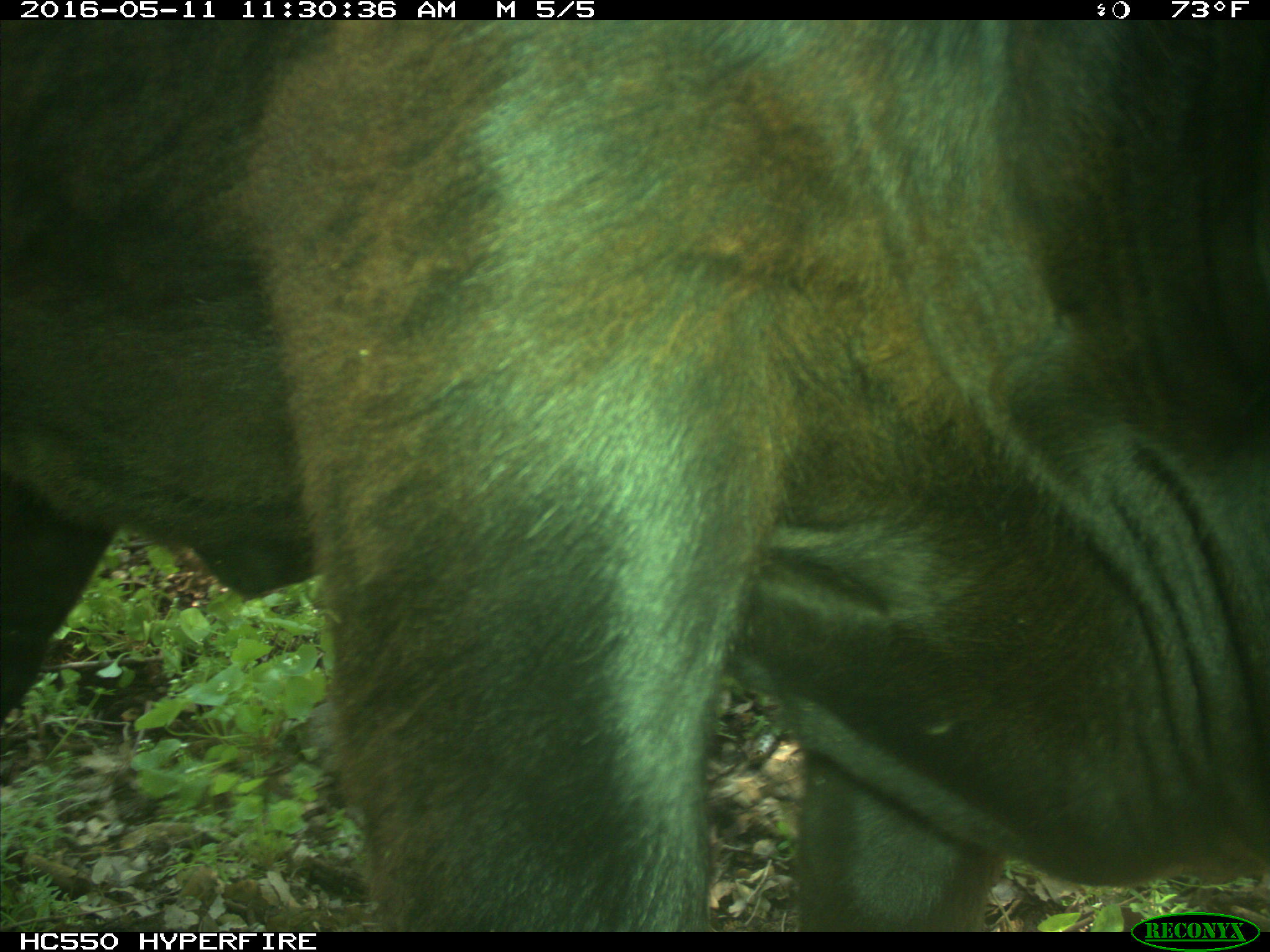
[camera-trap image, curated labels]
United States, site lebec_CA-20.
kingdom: Animalia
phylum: Chordata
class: Mammalia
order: Artiodactyla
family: Bovidae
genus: Bos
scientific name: Bos taurus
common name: domestic cow